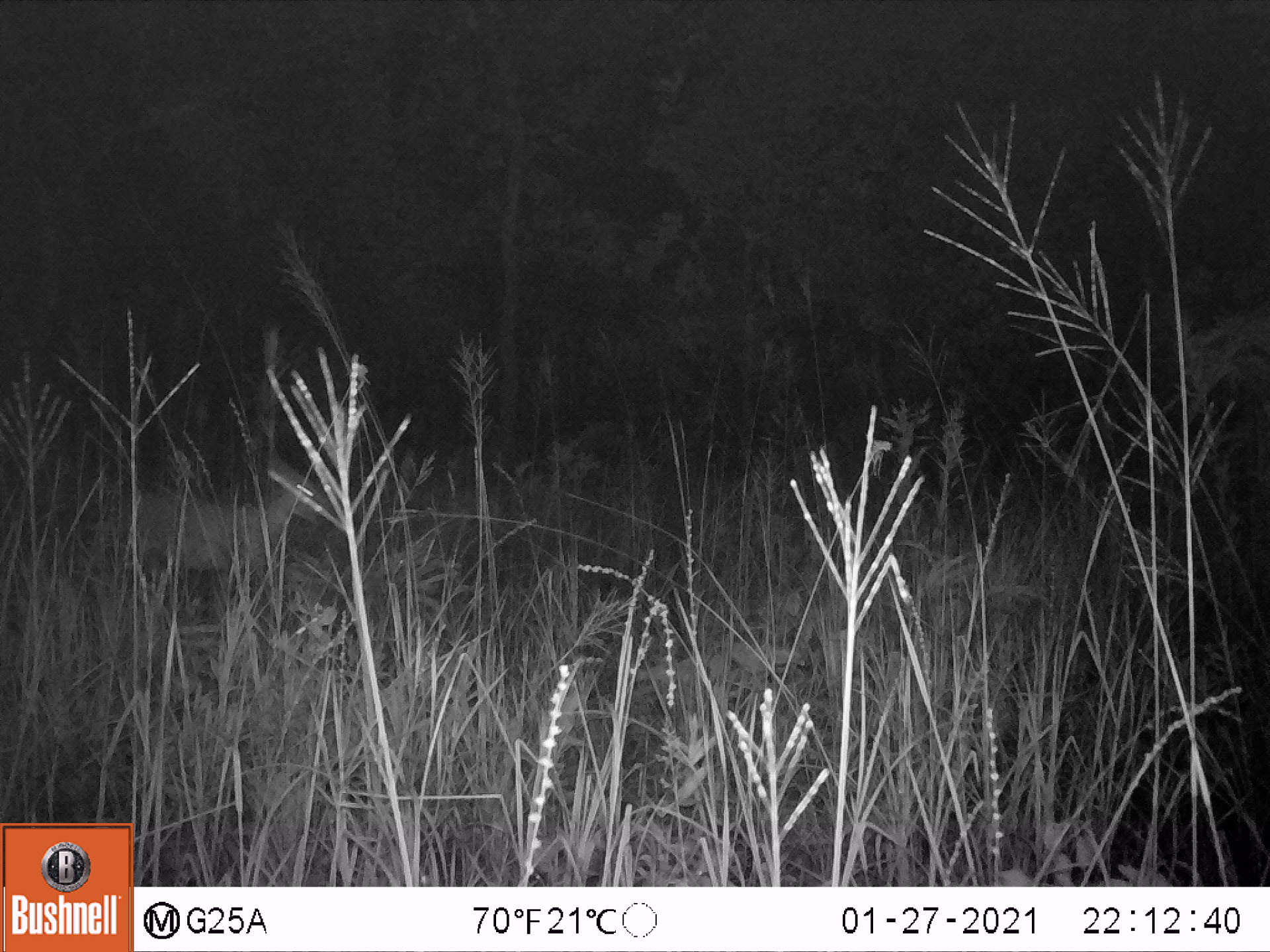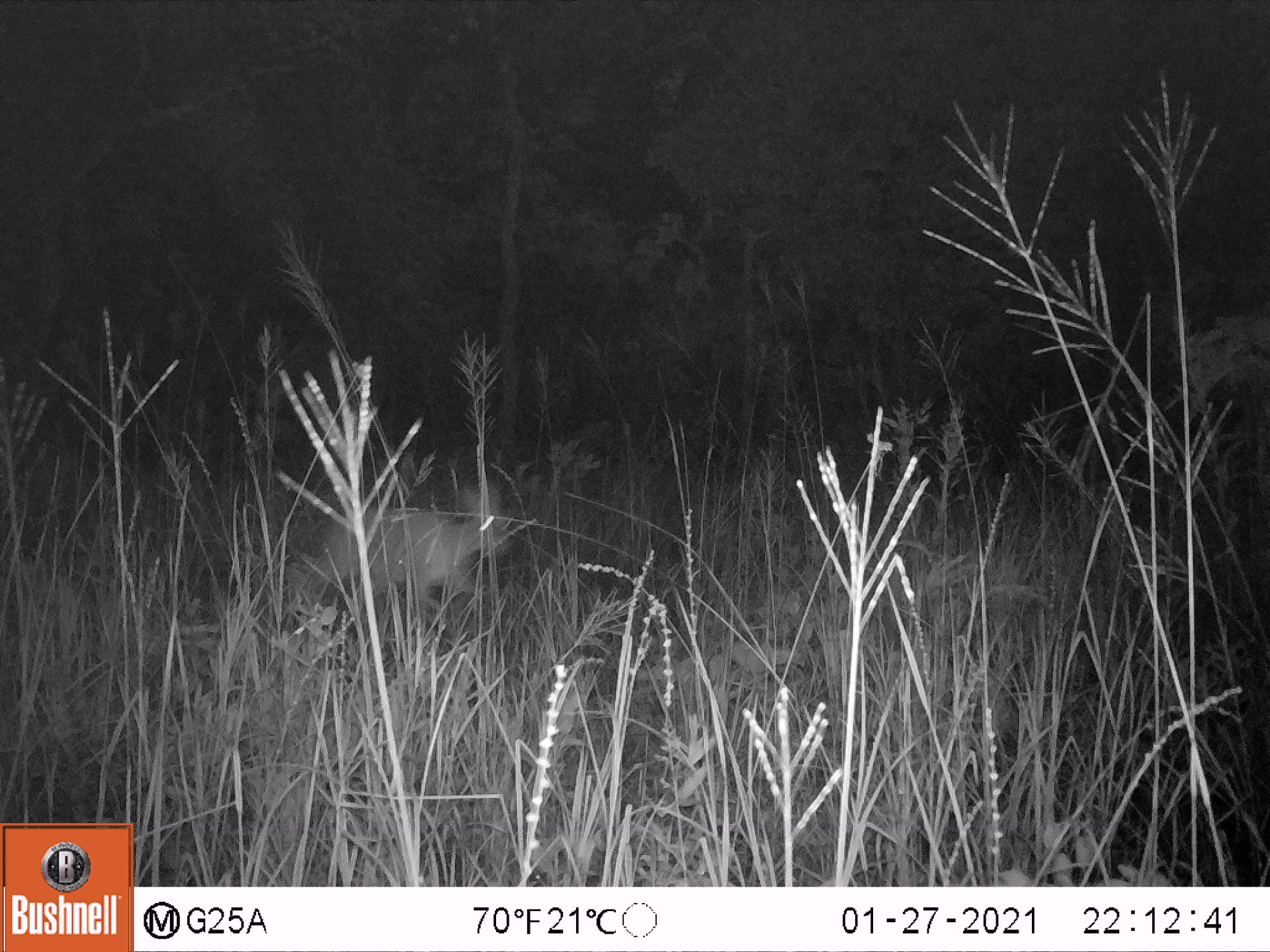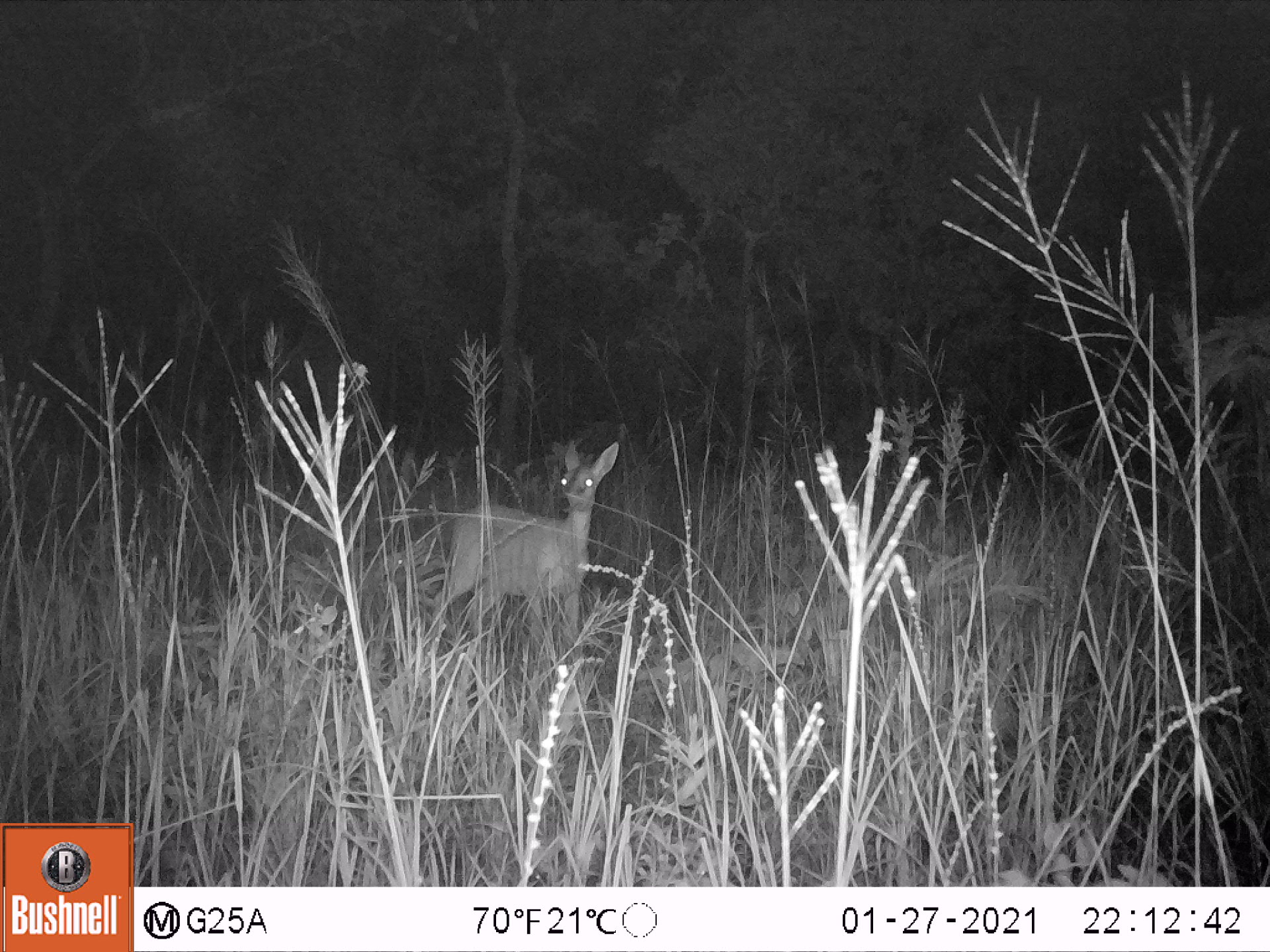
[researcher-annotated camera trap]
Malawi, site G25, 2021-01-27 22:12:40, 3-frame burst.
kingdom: Animalia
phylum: Chordata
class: Mammalia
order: Artiodactyla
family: Bovidae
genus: Sylvicapra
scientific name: Sylvicapra grimmia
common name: common duiker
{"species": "common duiker (Sylvicapra grimmia)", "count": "1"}